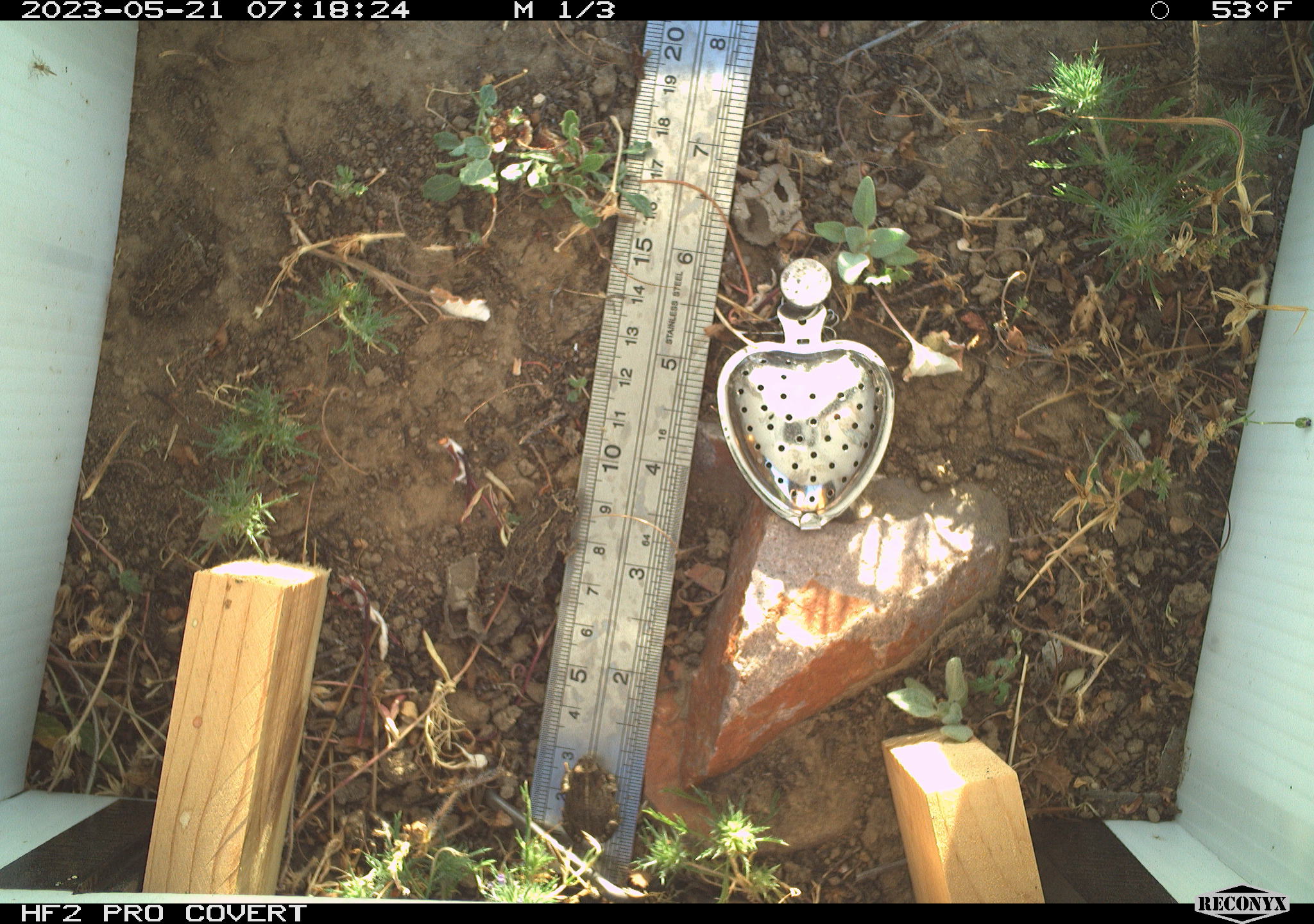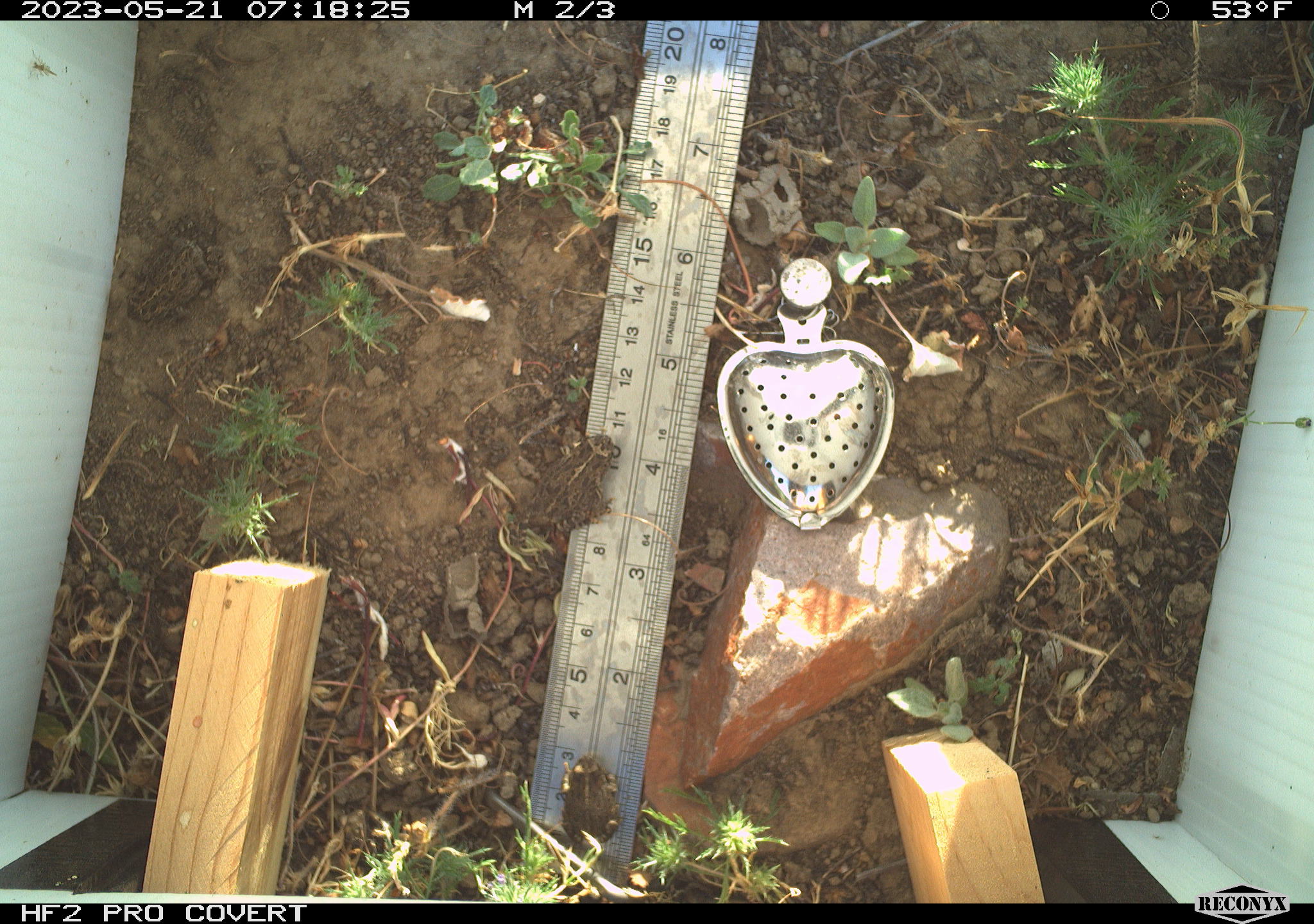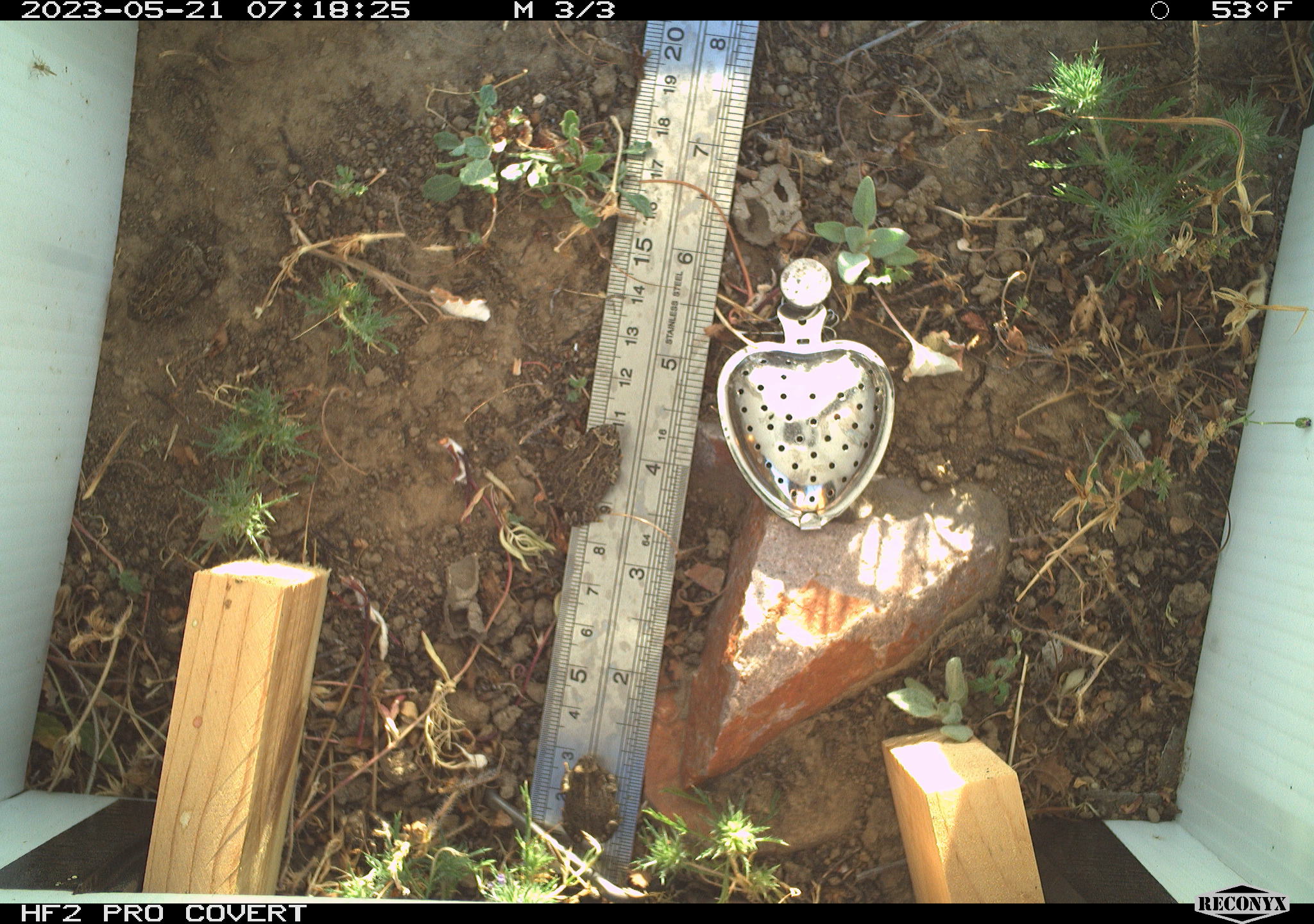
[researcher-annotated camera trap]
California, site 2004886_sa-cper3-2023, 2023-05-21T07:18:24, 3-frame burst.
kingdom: Animalia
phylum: Chordata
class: Amphibia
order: Anura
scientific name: Anura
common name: frogs